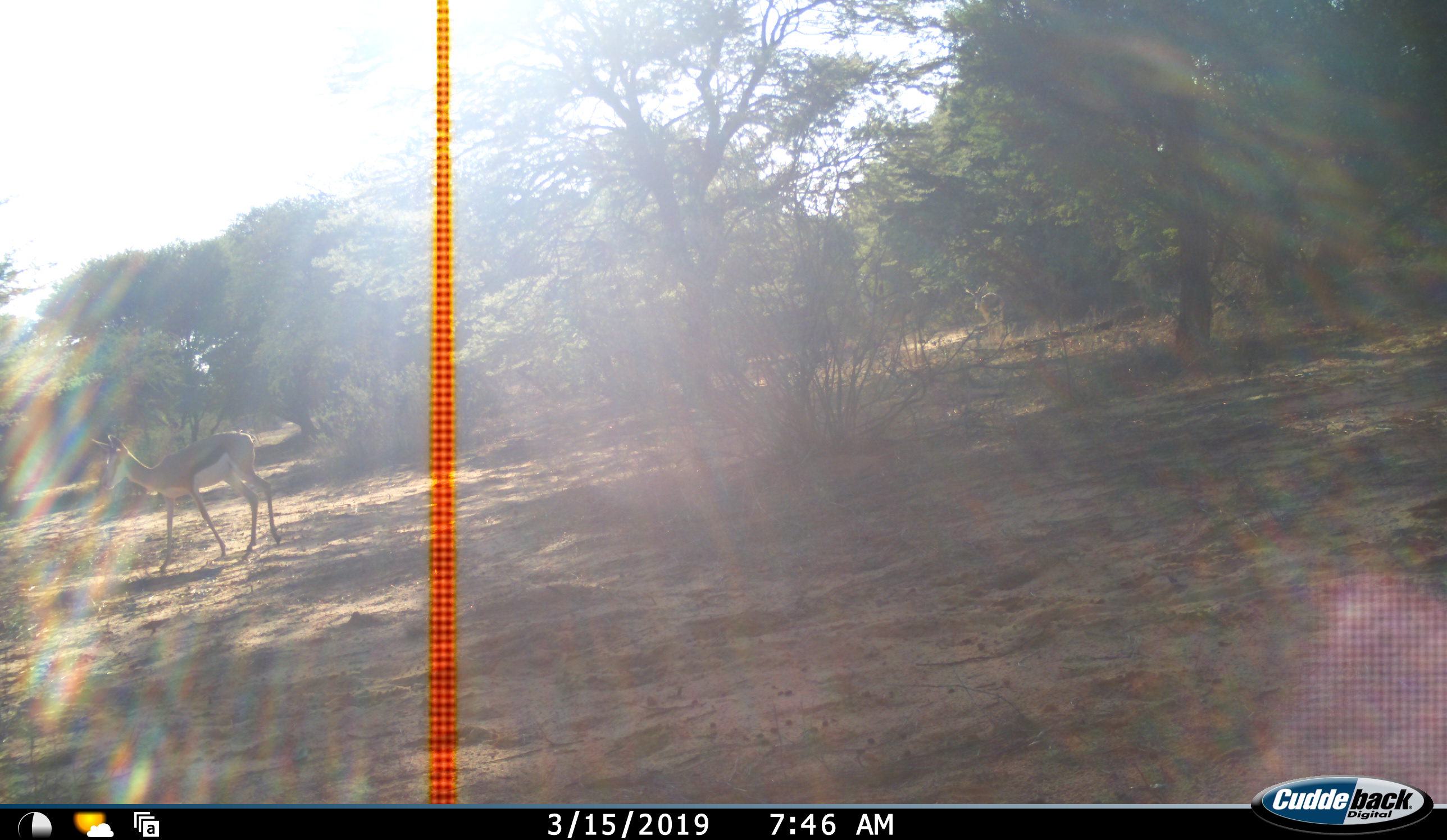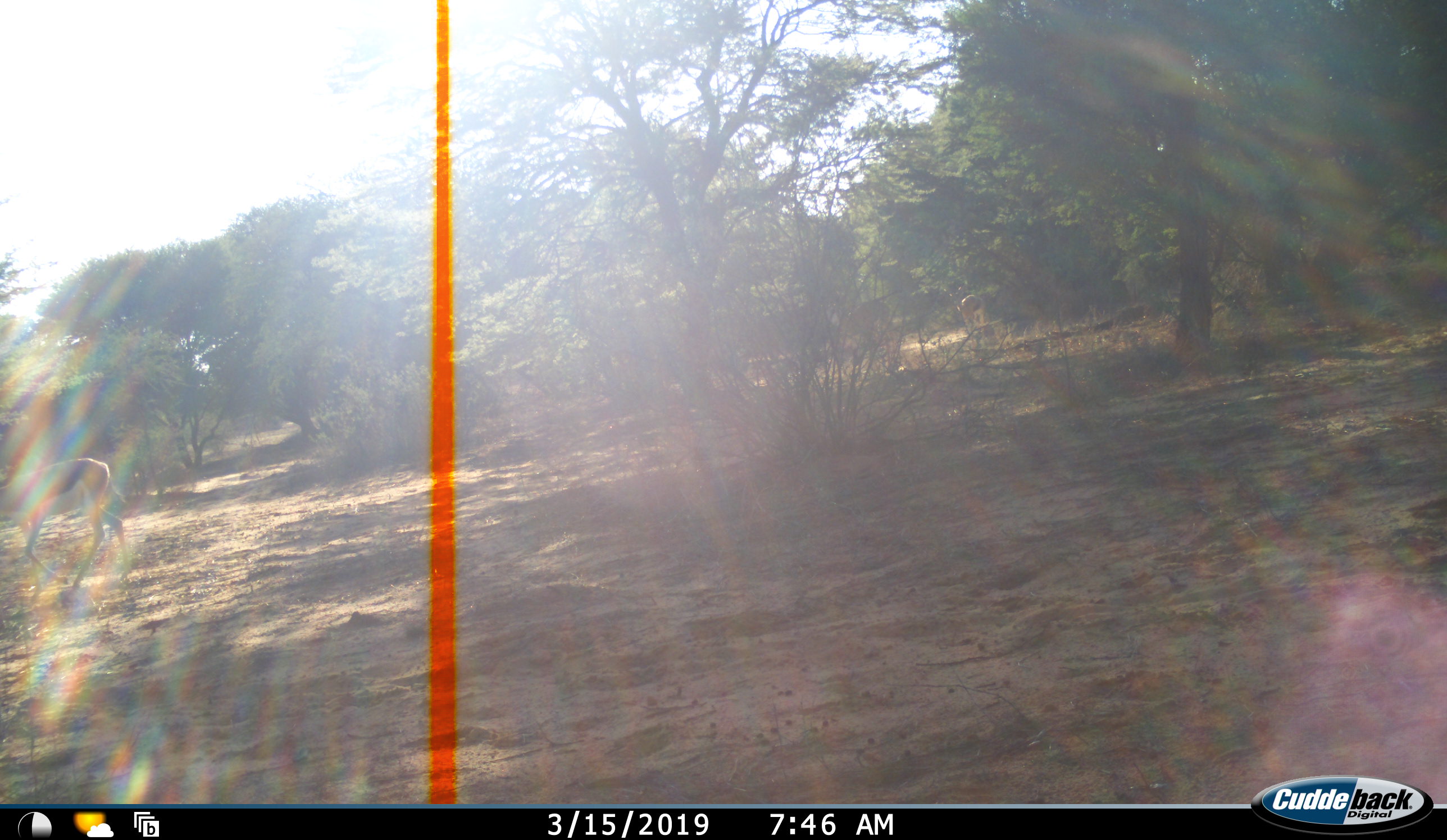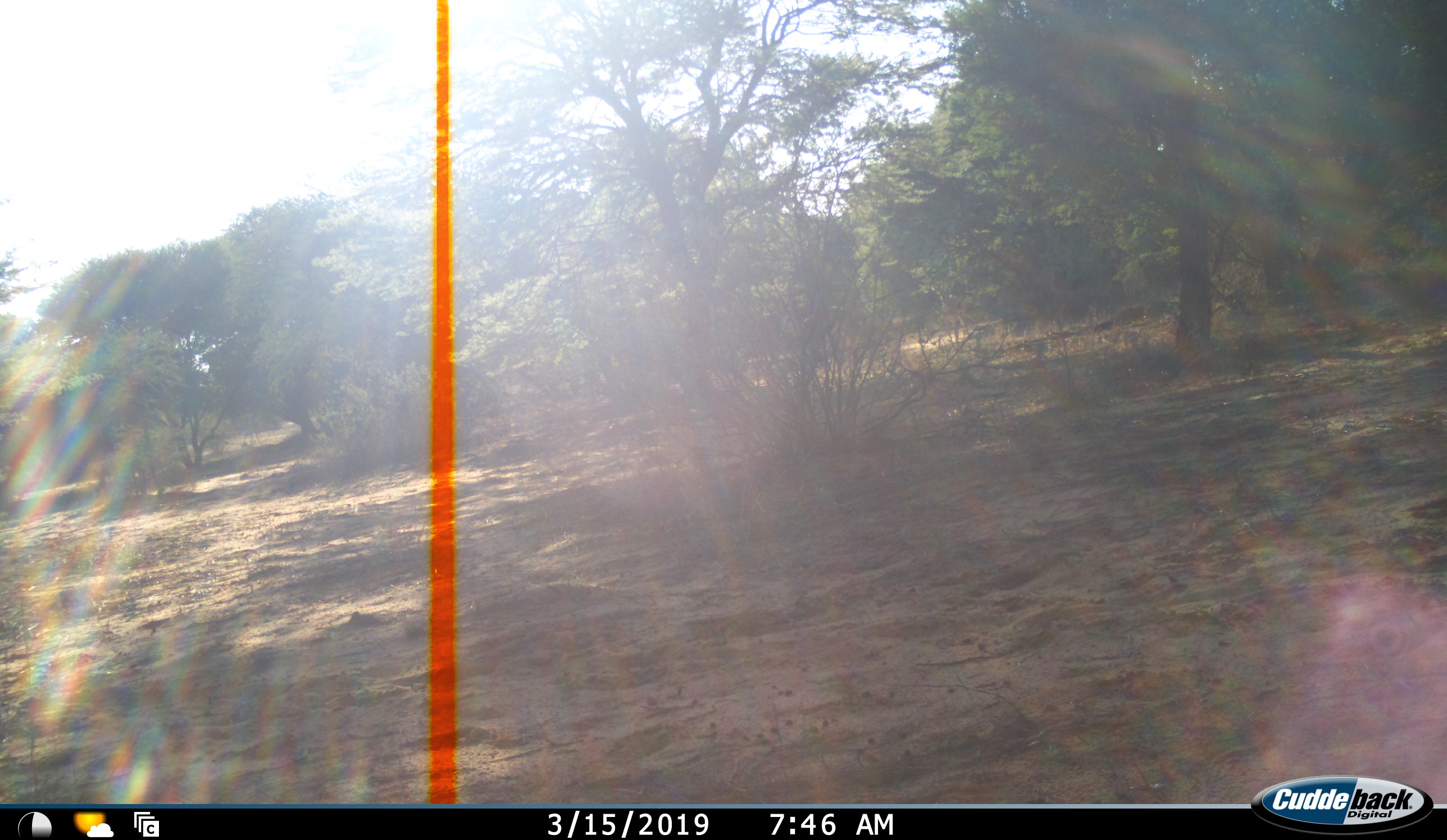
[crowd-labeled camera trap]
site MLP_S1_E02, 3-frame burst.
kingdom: Animalia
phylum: Chordata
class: Mammalia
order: Artiodactyla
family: Bovidae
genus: Antidorcas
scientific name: Antidorcas marsupialis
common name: springbok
Springbok (Antidorcas marsupialis), count 3. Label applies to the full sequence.